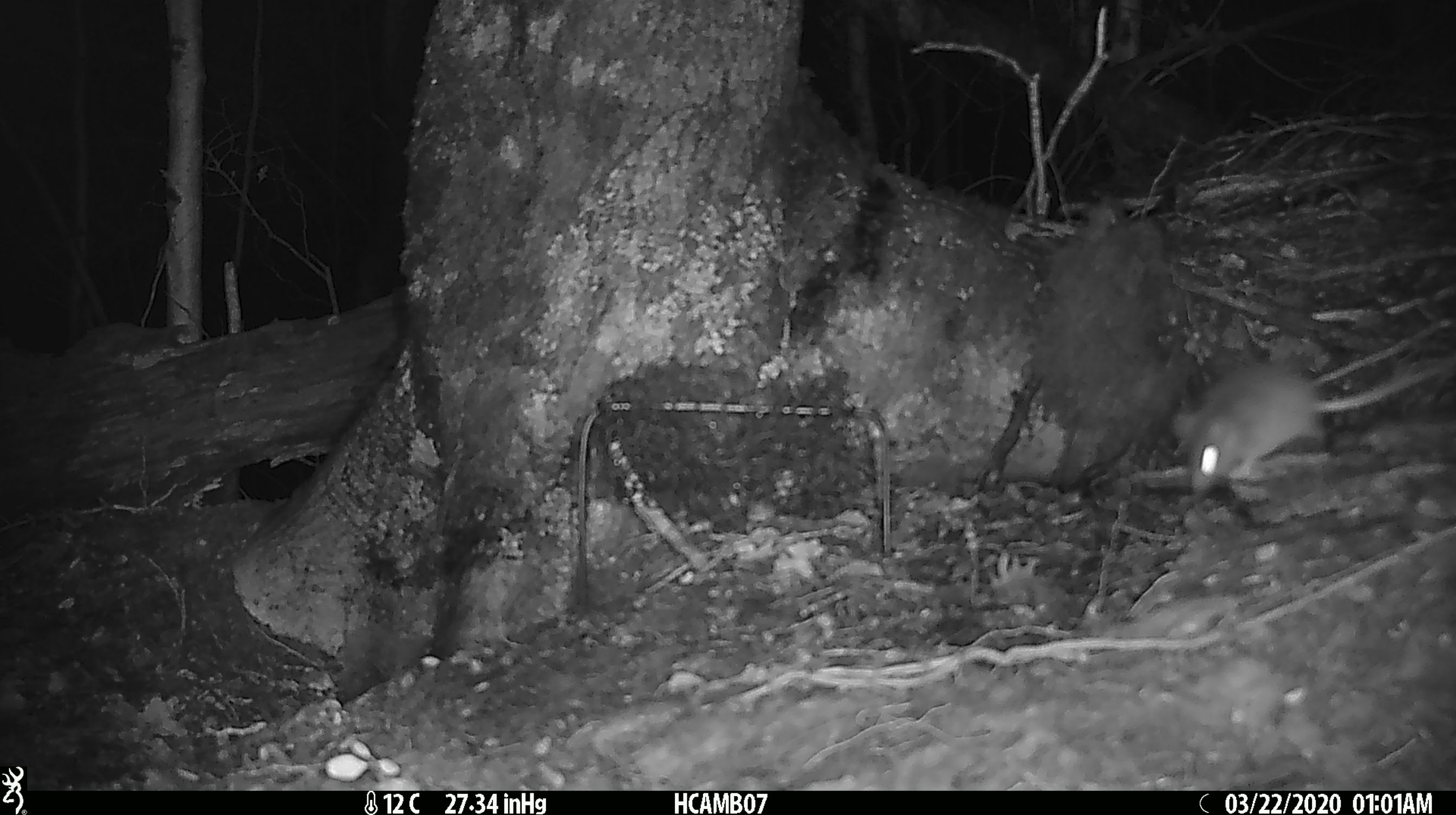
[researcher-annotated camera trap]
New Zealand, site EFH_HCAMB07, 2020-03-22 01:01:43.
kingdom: Animalia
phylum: Chordata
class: Mammalia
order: Rodentia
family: Muridae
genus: Rattus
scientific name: Rattus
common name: rat